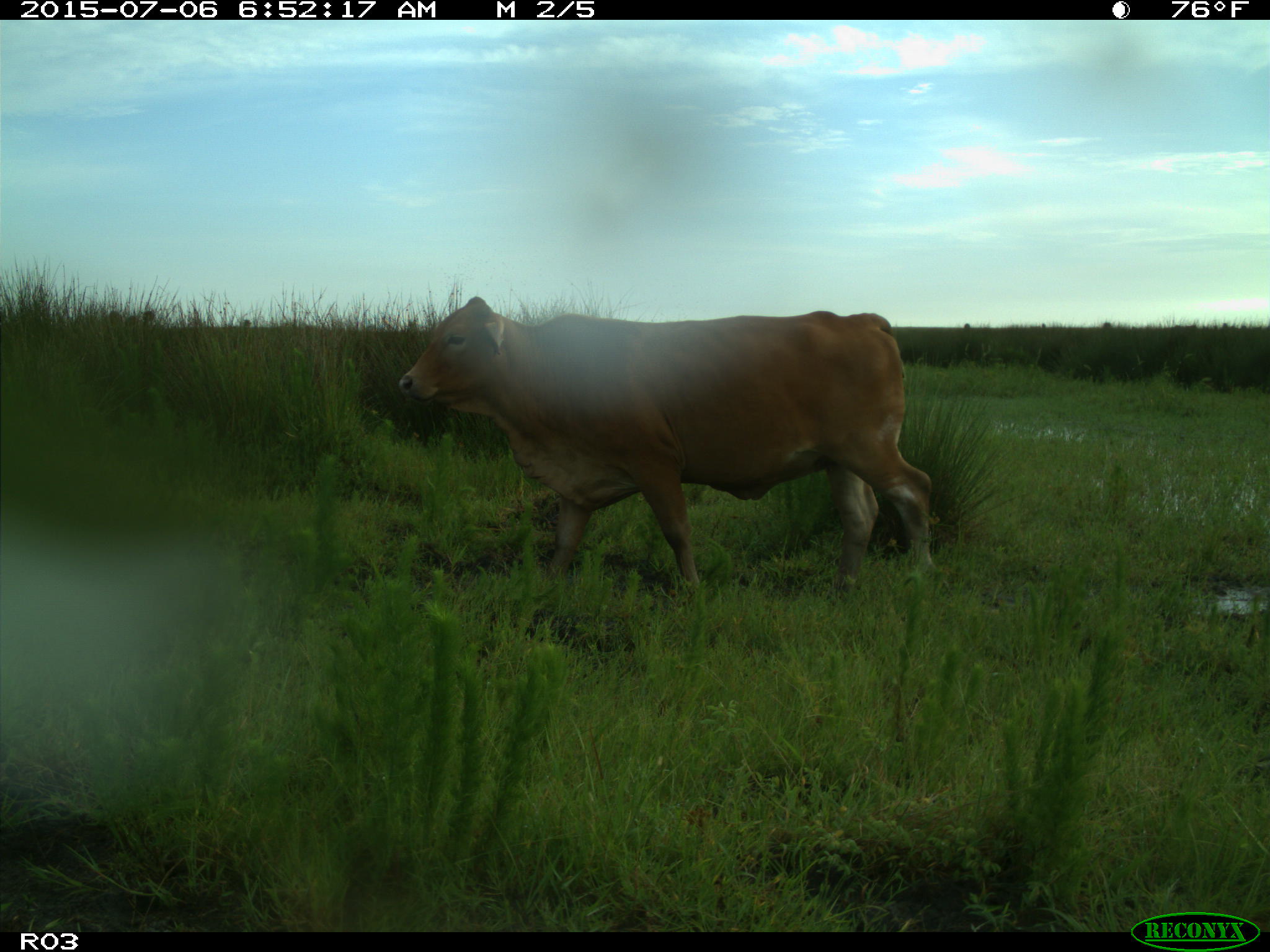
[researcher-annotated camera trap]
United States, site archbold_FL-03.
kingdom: Animalia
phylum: Chordata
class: Mammalia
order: Artiodactyla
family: Bovidae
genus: Bos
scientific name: Bos taurus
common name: domestic cow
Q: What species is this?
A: Bos taurus (domestic cow).